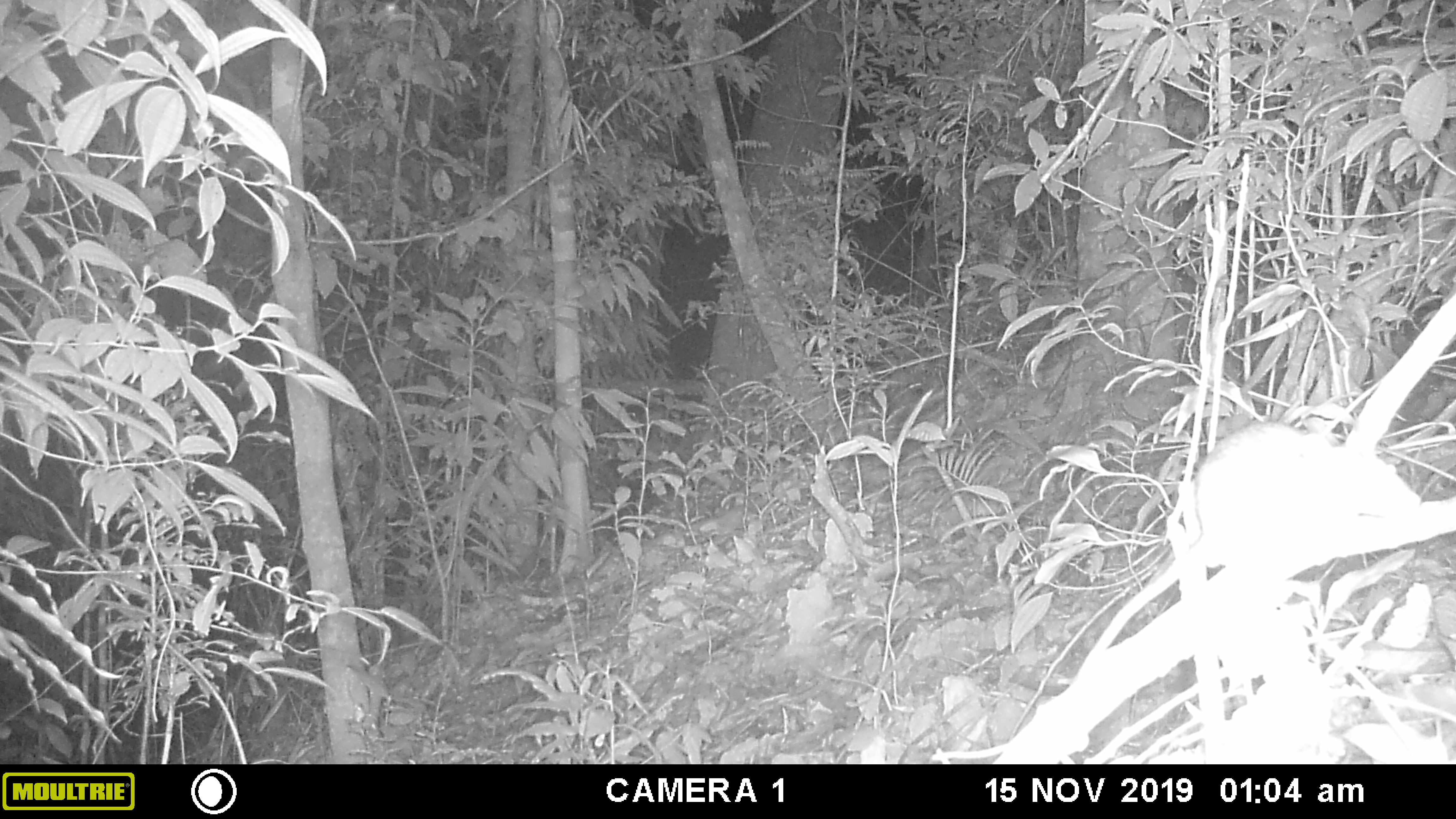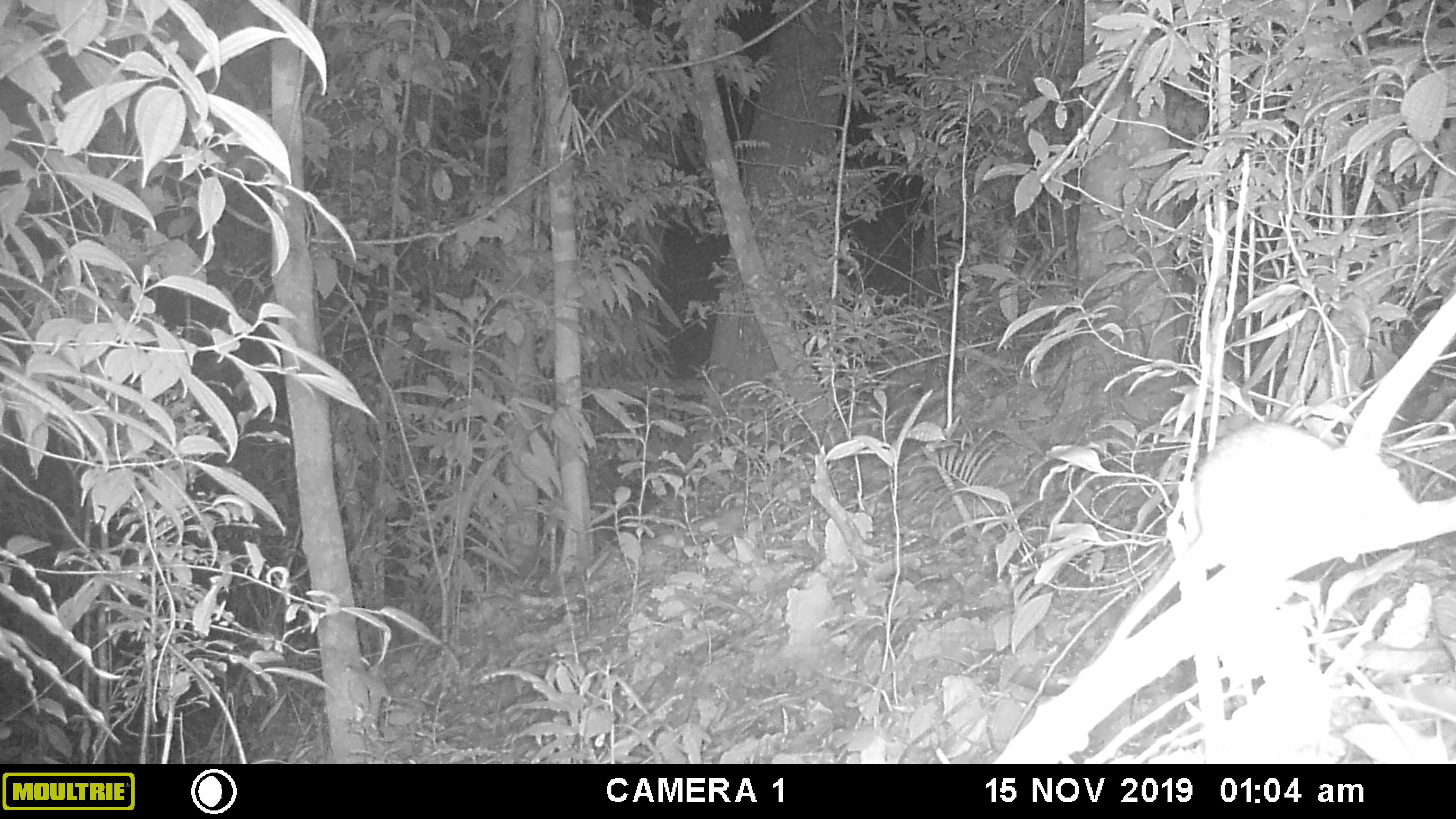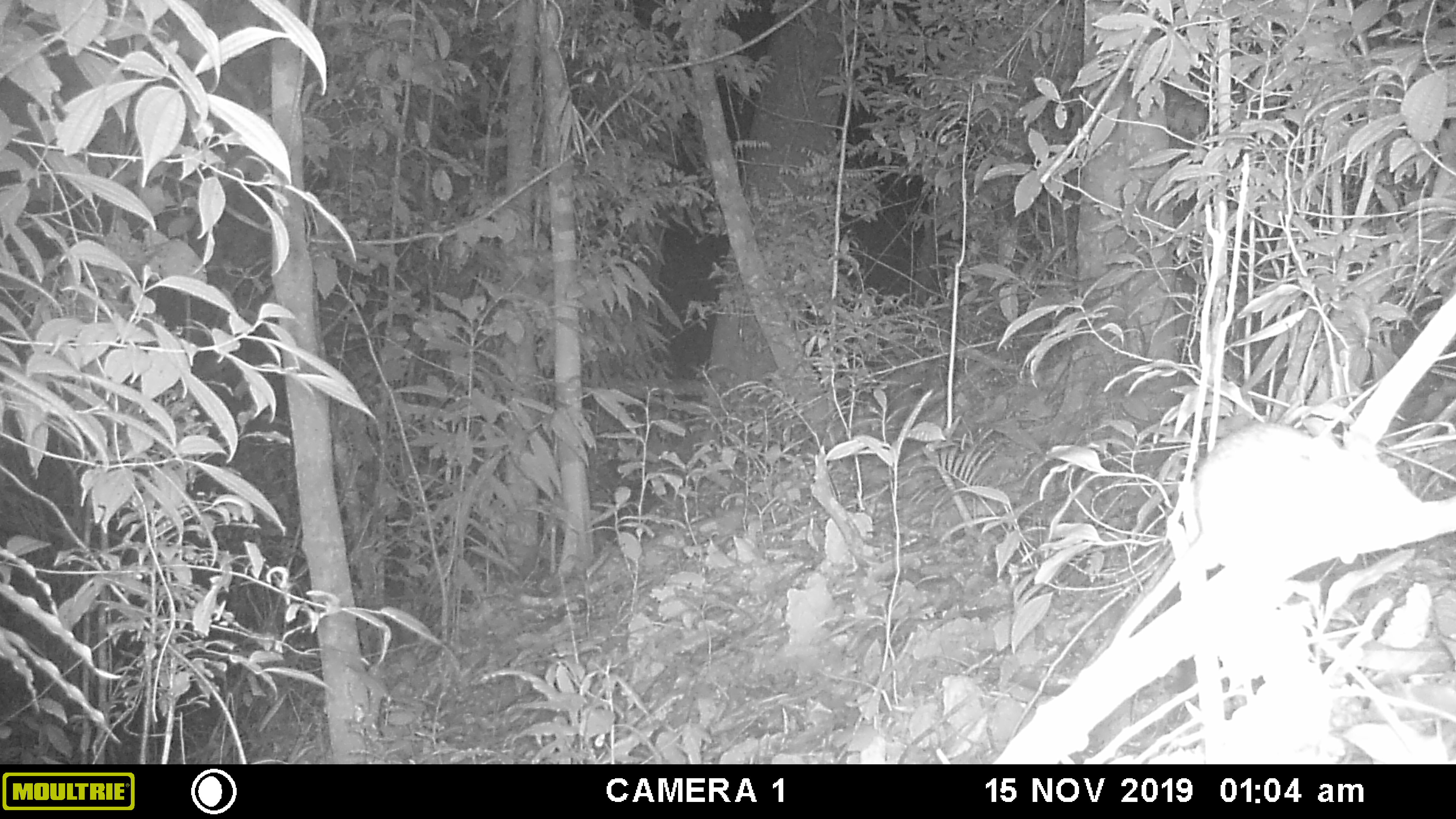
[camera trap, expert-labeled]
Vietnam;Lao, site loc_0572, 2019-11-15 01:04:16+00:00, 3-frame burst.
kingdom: Animalia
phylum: Chordata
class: Mammalia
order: Rodentia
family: Muridae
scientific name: Muridae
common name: old-world mice and rats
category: unidentified murid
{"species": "unidentified murid (old-world mice and rats) (Muridae)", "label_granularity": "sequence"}